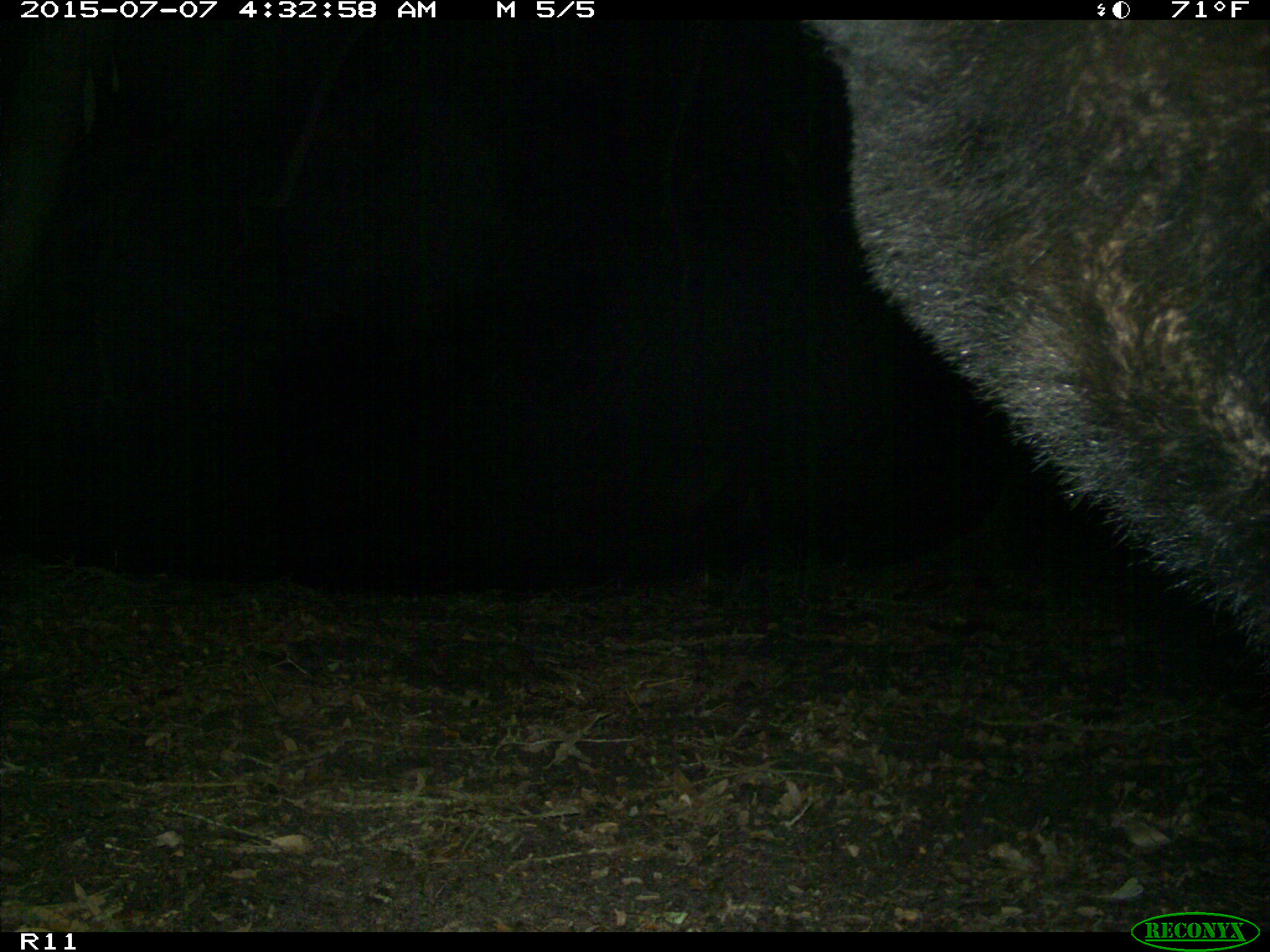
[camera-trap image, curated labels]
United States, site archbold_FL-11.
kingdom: Animalia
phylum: Chordata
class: Mammalia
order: Carnivora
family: Ursidae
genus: Ursus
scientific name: Ursus americanus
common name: american black bear